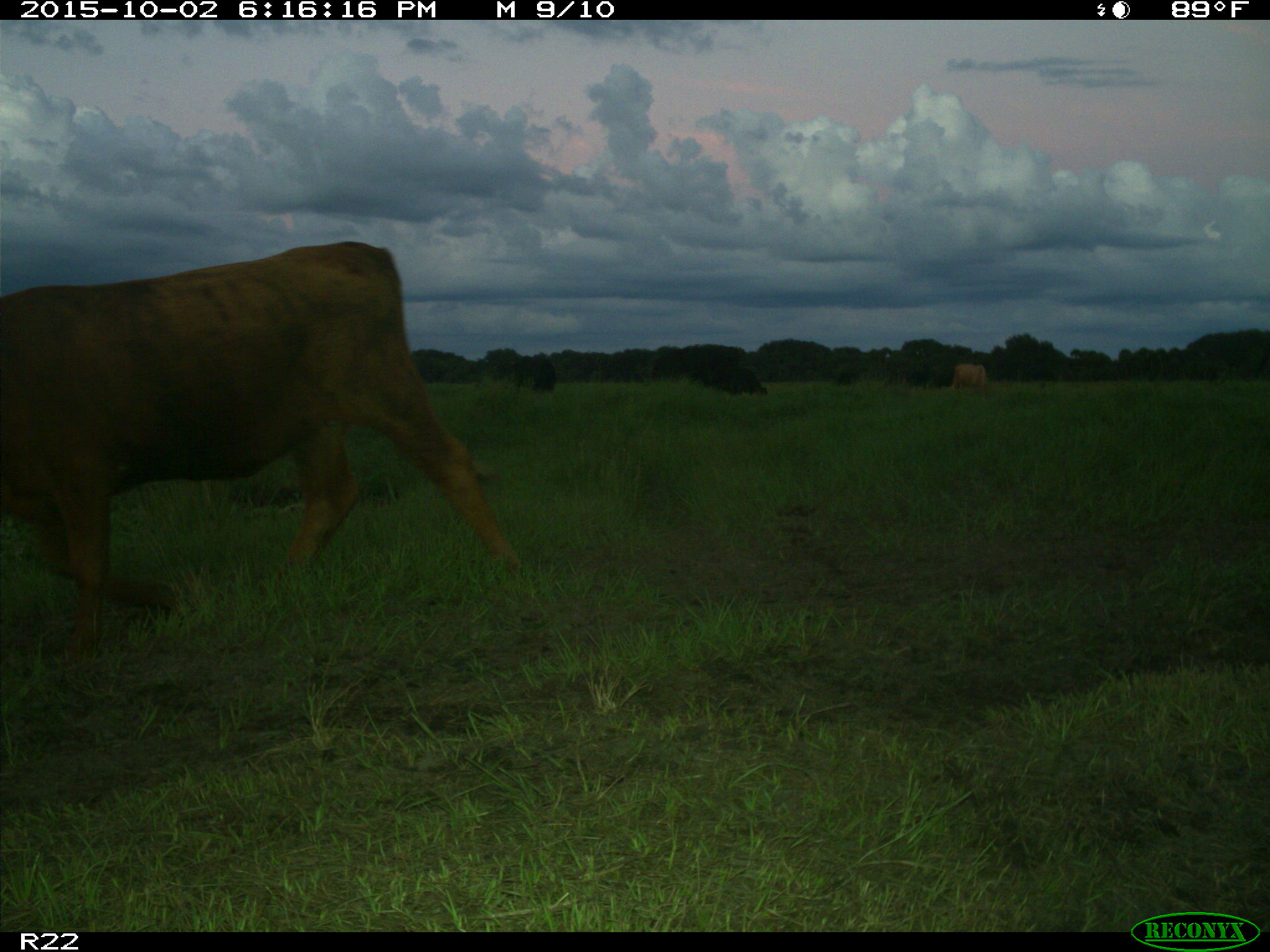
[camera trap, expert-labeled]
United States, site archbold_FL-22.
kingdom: Animalia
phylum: Chordata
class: Mammalia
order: Artiodactyla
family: Bovidae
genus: Bos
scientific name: Bos taurus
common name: domestic cow